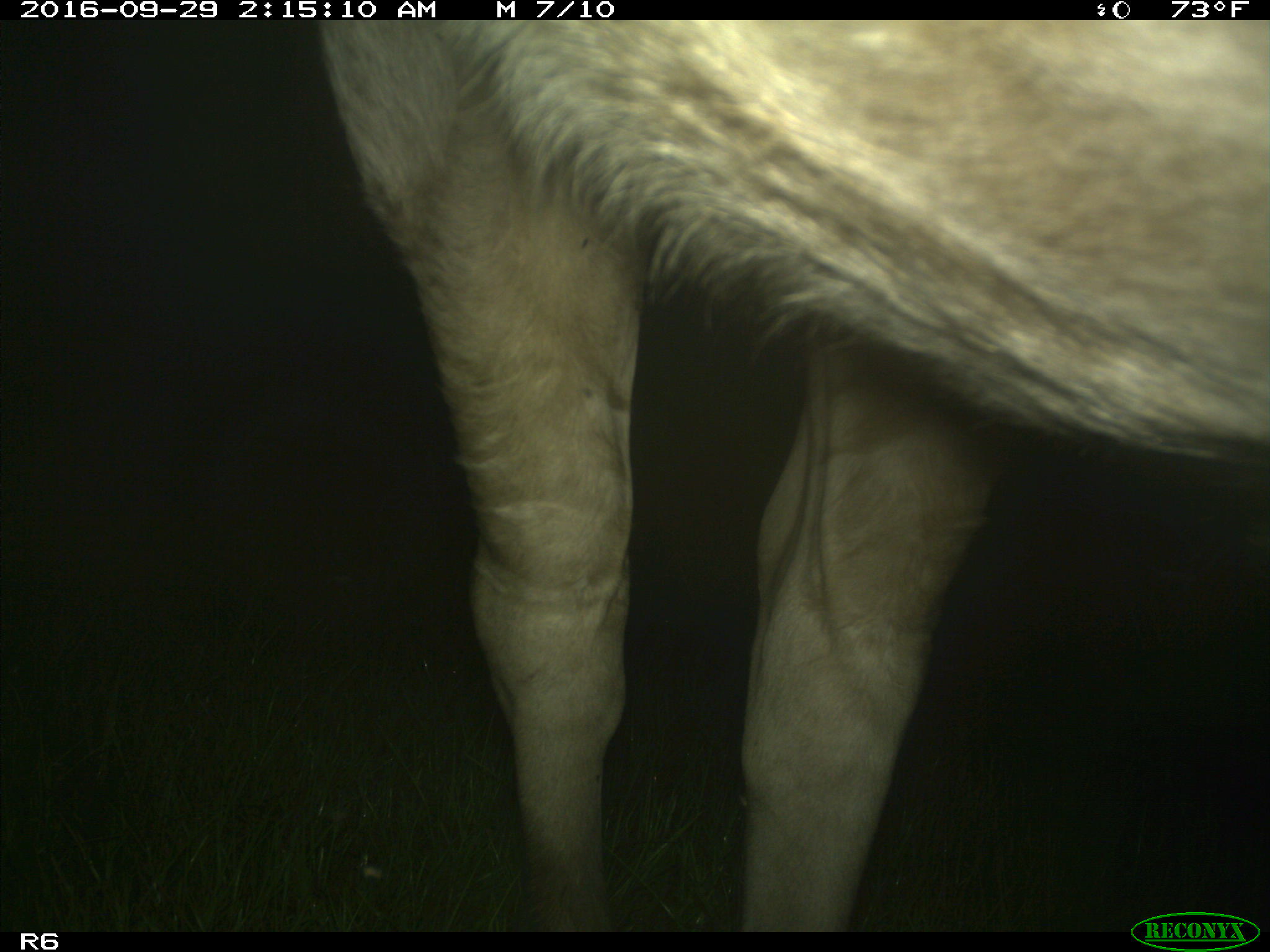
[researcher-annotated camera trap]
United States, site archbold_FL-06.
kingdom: Animalia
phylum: Chordata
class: Mammalia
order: Artiodactyla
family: Bovidae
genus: Bos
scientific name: Bos taurus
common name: domestic cow